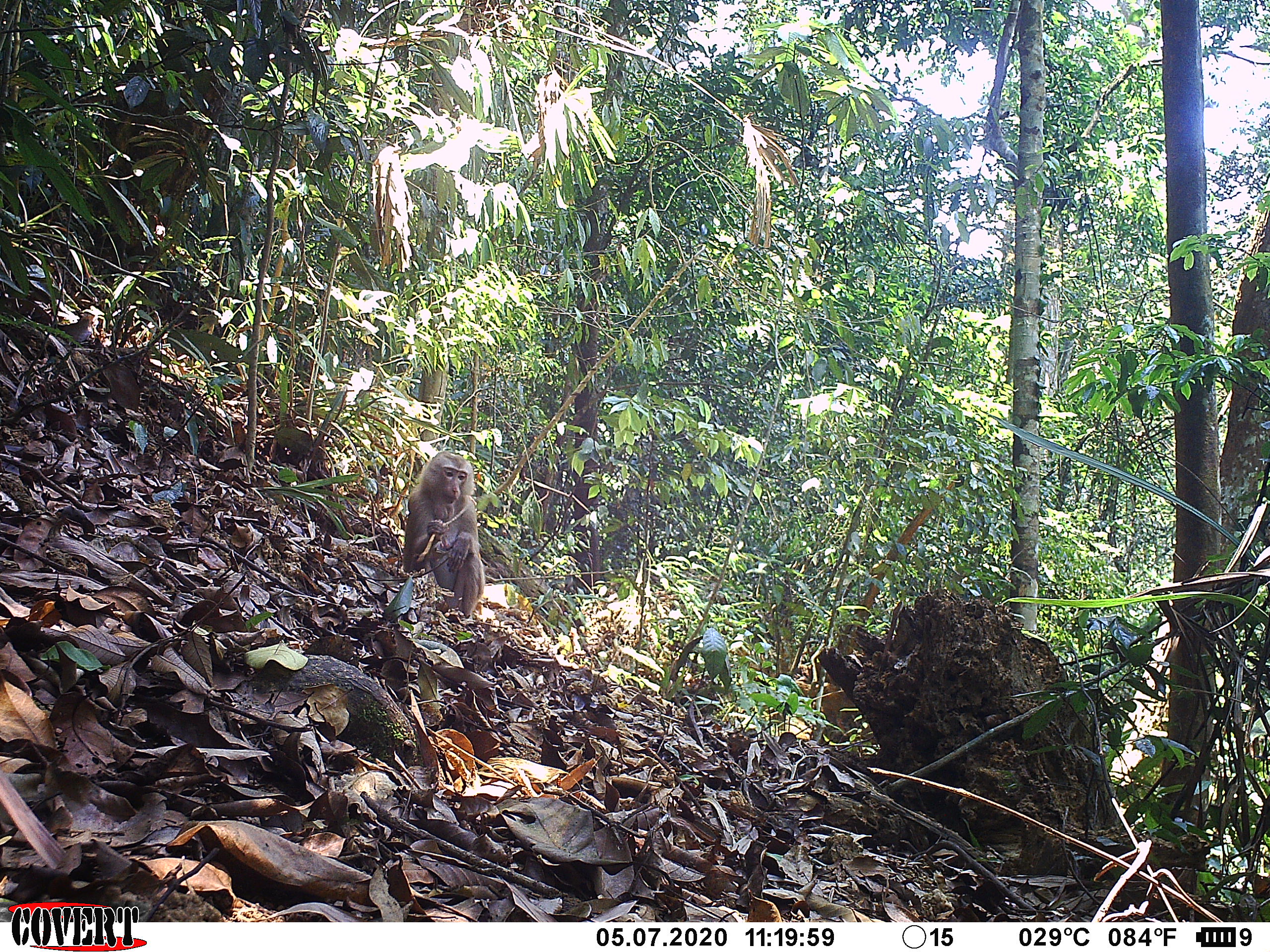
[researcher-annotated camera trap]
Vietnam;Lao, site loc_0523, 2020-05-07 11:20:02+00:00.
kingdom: Animalia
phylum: Chordata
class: Mammalia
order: Primates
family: Cercopithecidae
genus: Macaca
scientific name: Macaca nemestrina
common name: pig-tailed macaque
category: pig tailed macaque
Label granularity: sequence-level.